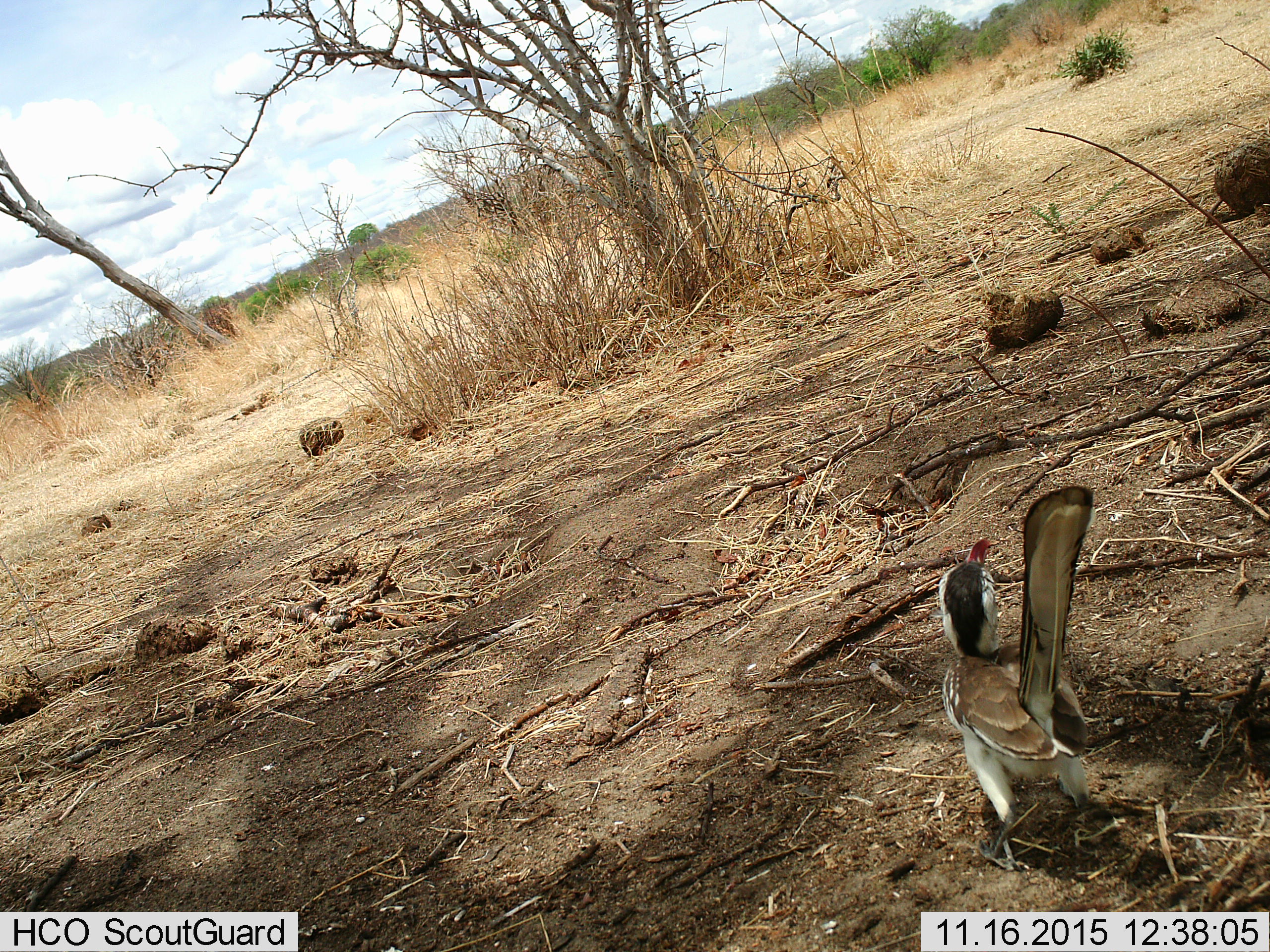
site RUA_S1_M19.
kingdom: Animalia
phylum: Chordata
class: Aves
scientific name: Aves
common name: bird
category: birdother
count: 1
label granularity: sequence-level